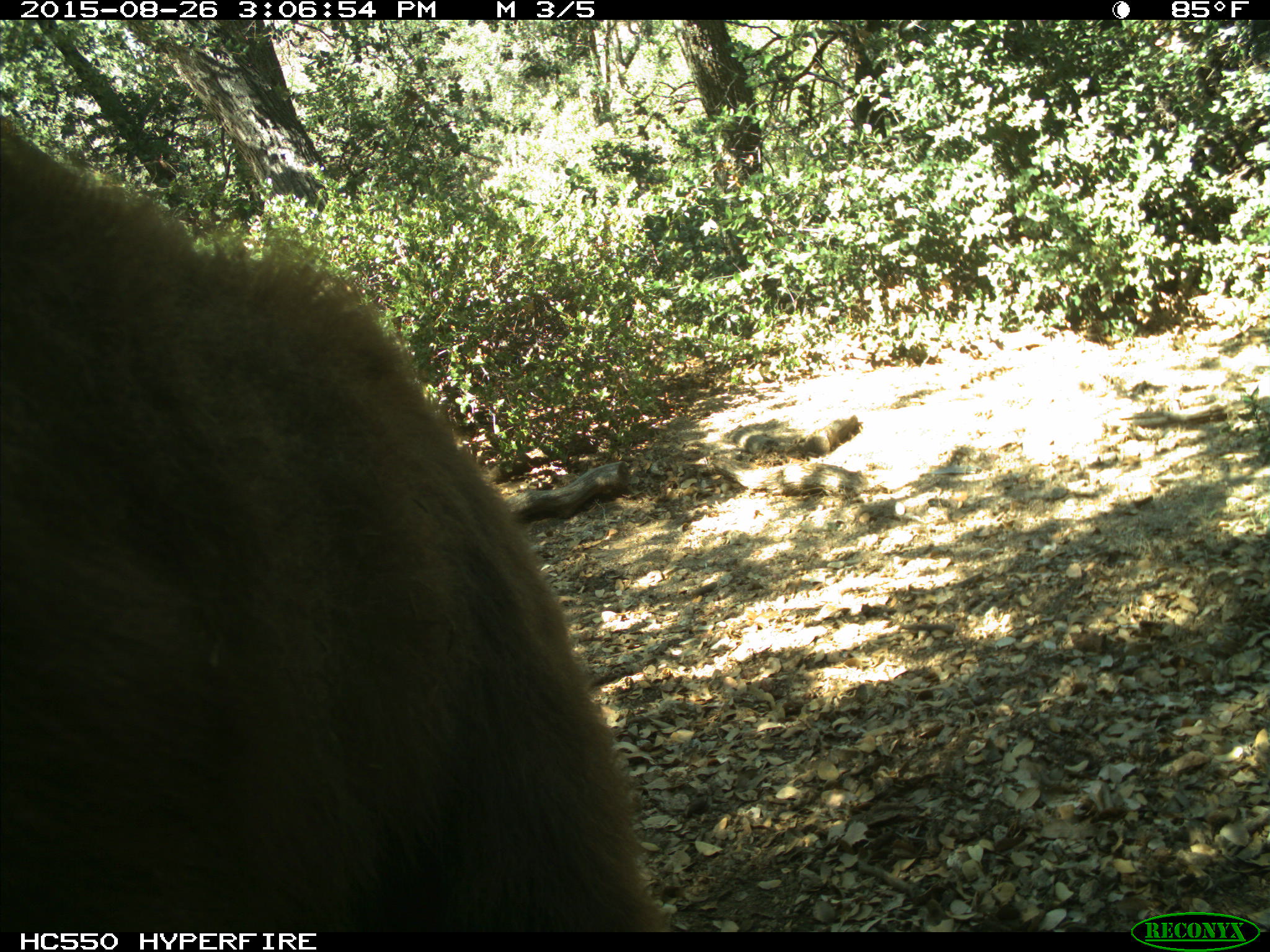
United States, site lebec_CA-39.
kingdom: Animalia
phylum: Chordata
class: Mammalia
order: Carnivora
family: Ursidae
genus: Ursus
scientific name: Ursus americanus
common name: american black bear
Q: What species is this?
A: Ursus americanus (american black bear).